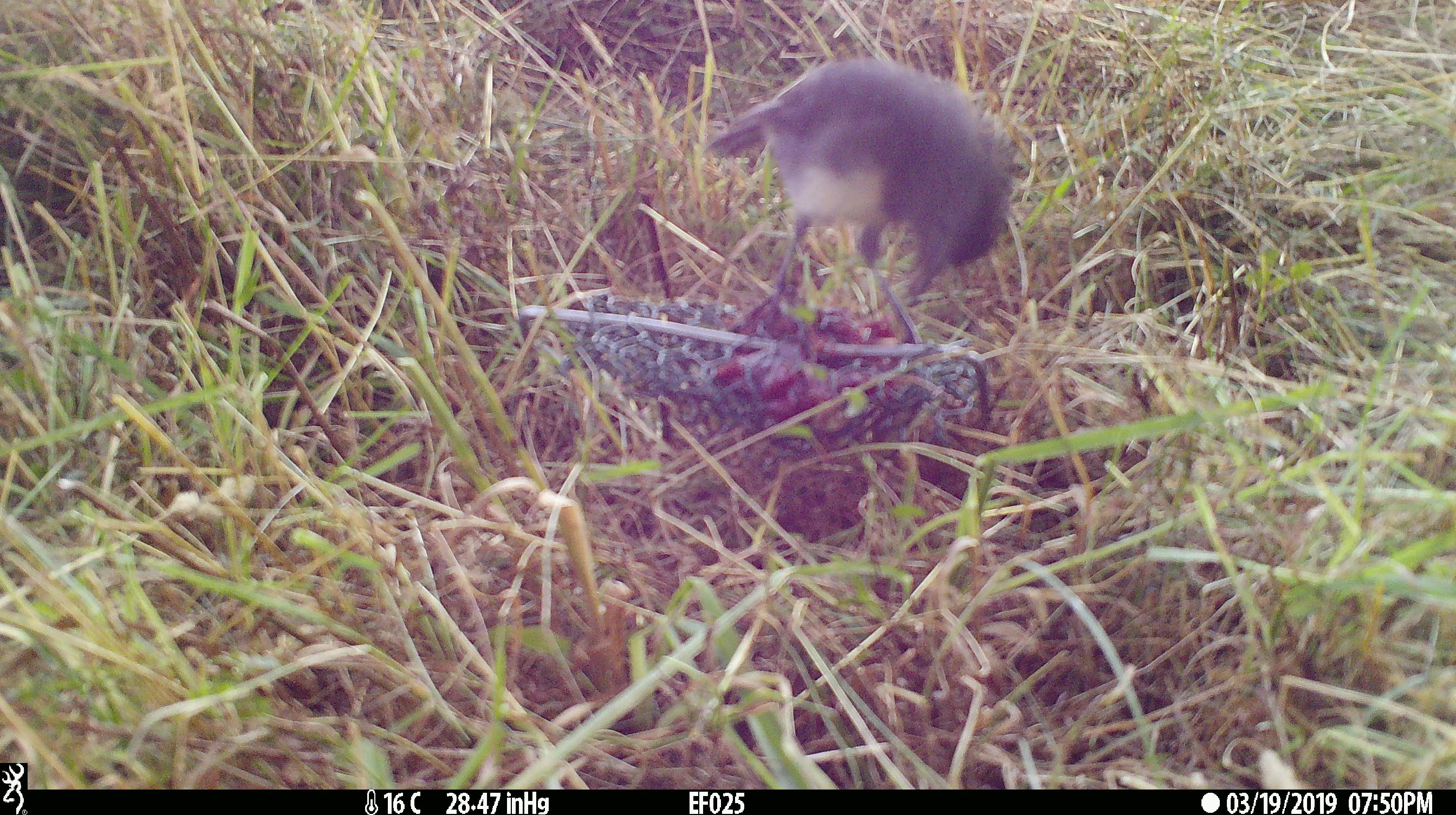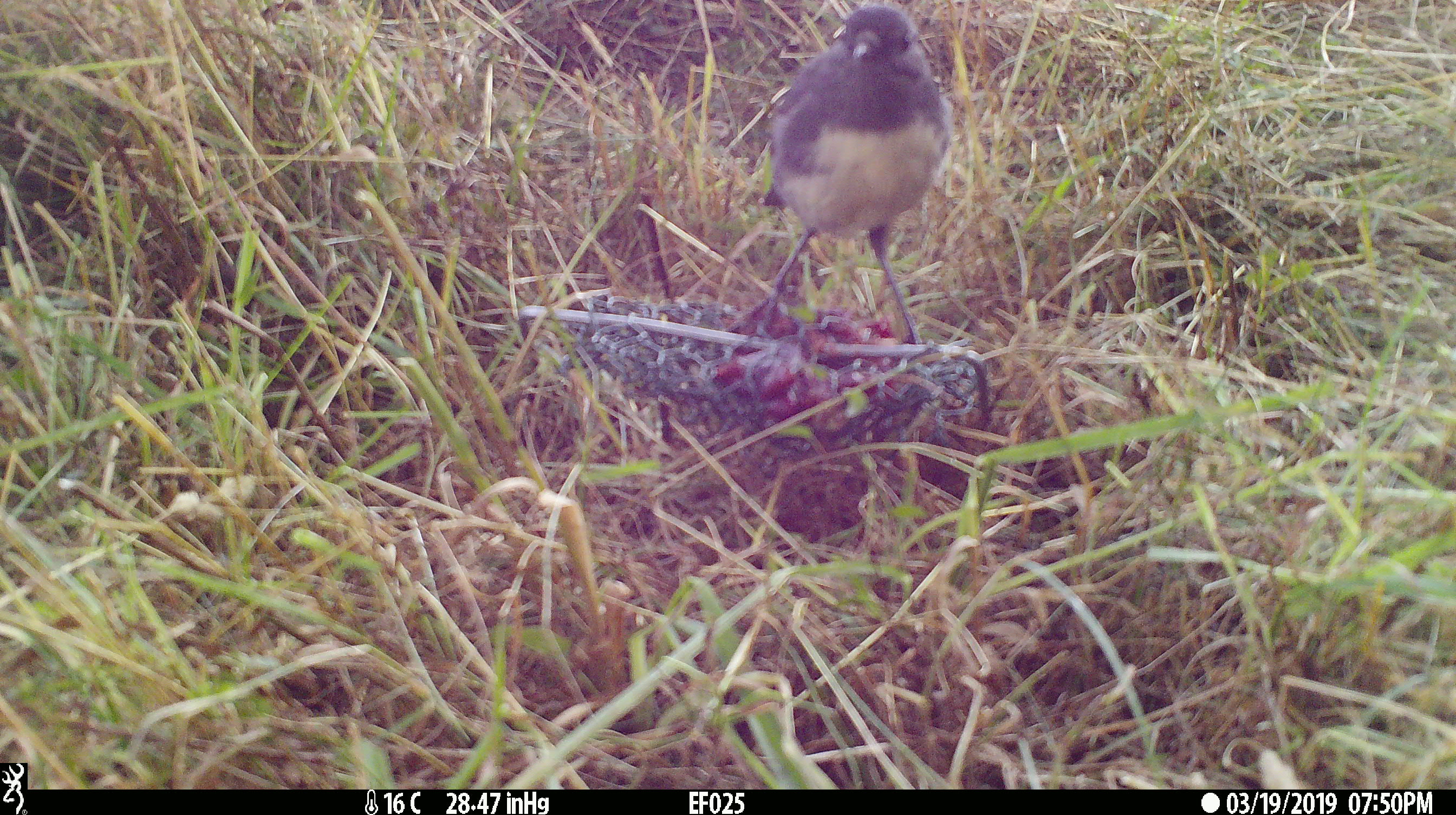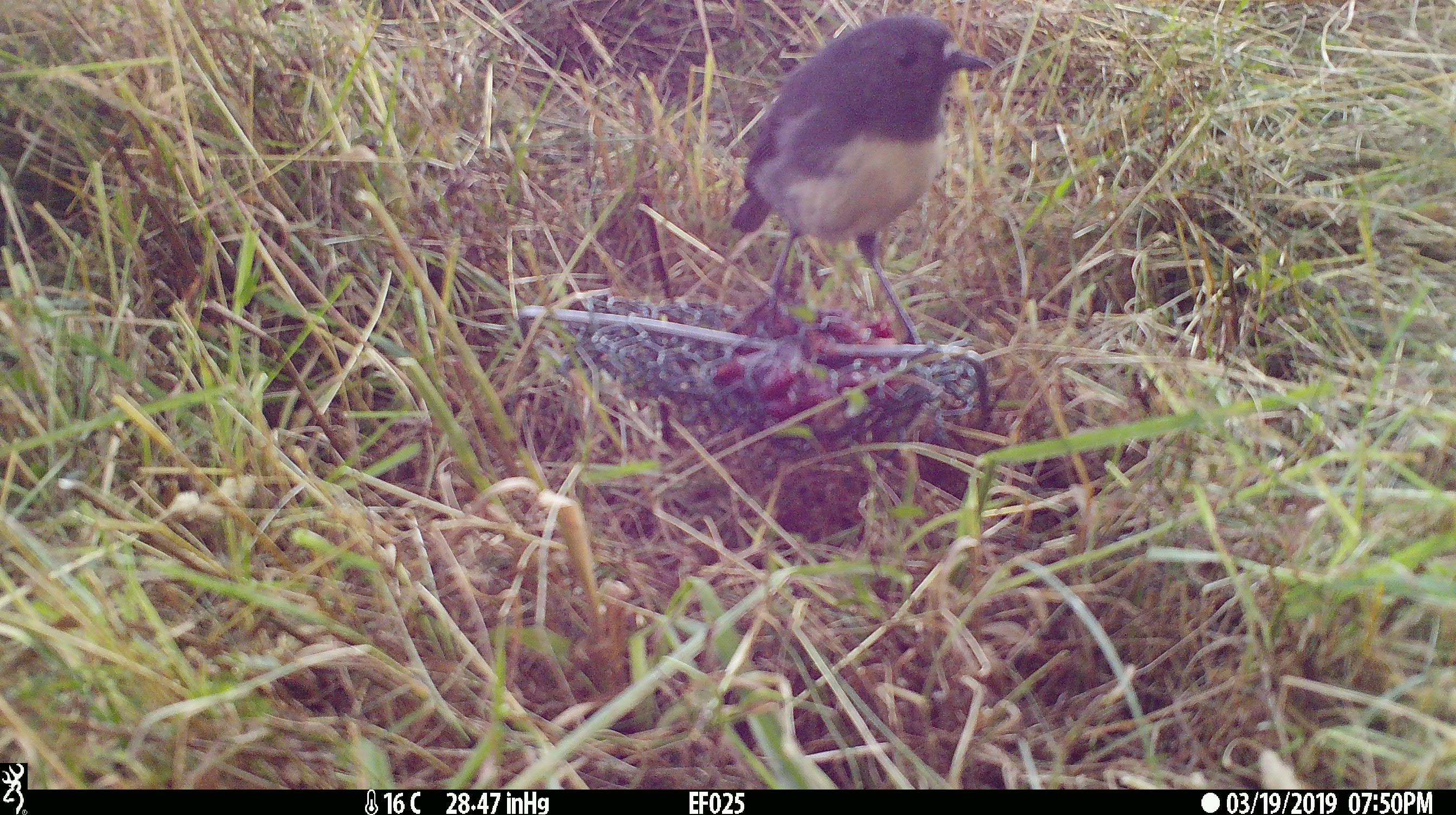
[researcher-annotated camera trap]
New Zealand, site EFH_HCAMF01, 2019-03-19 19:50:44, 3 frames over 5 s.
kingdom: Animalia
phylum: Chordata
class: Aves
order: Passeriformes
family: Petroicidae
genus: Petroica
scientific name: Petroica australis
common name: new zealand robin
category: robin